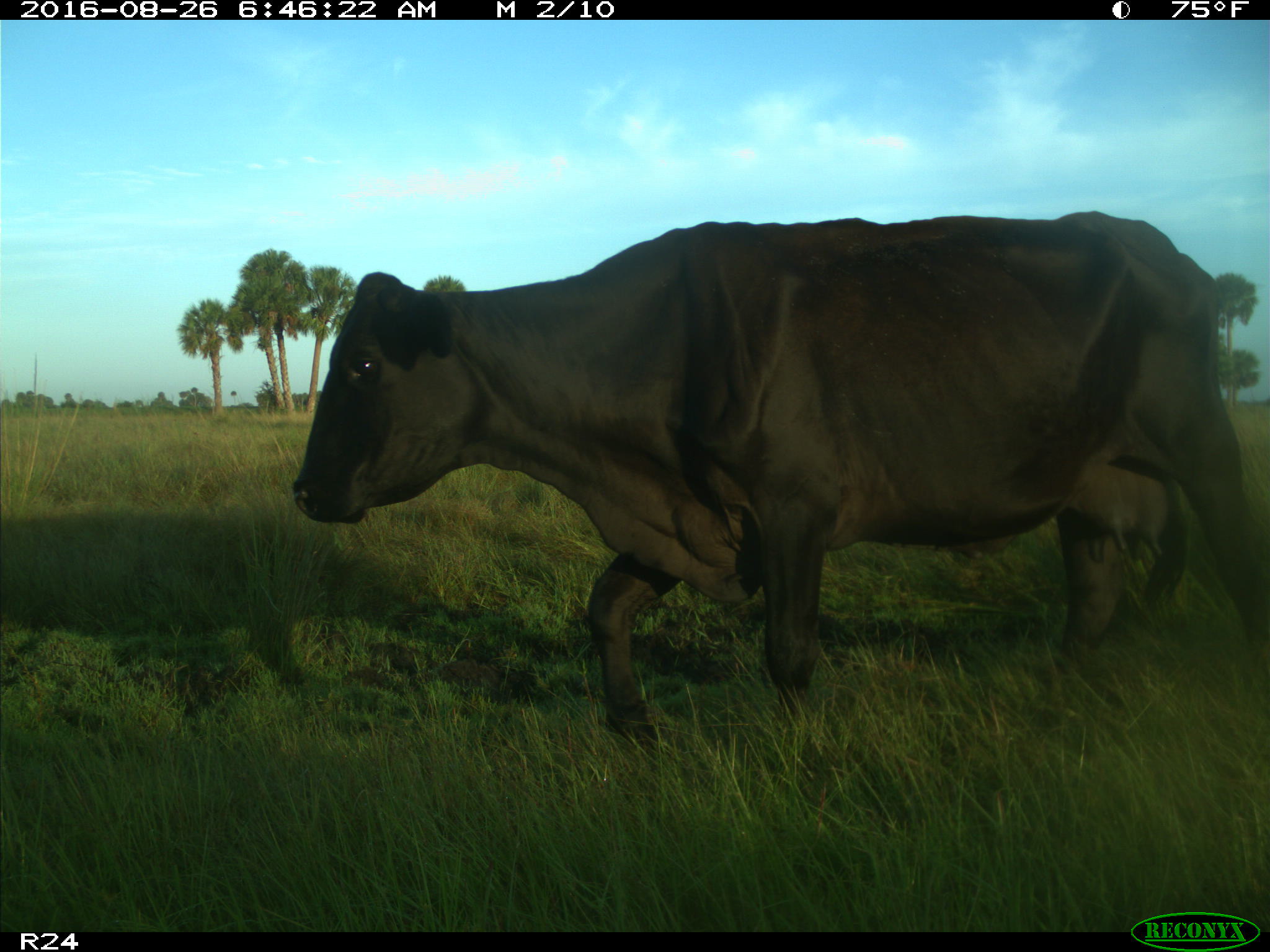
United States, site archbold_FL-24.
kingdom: Animalia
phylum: Chordata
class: Mammalia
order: Artiodactyla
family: Bovidae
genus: Bos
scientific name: Bos taurus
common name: domestic cow